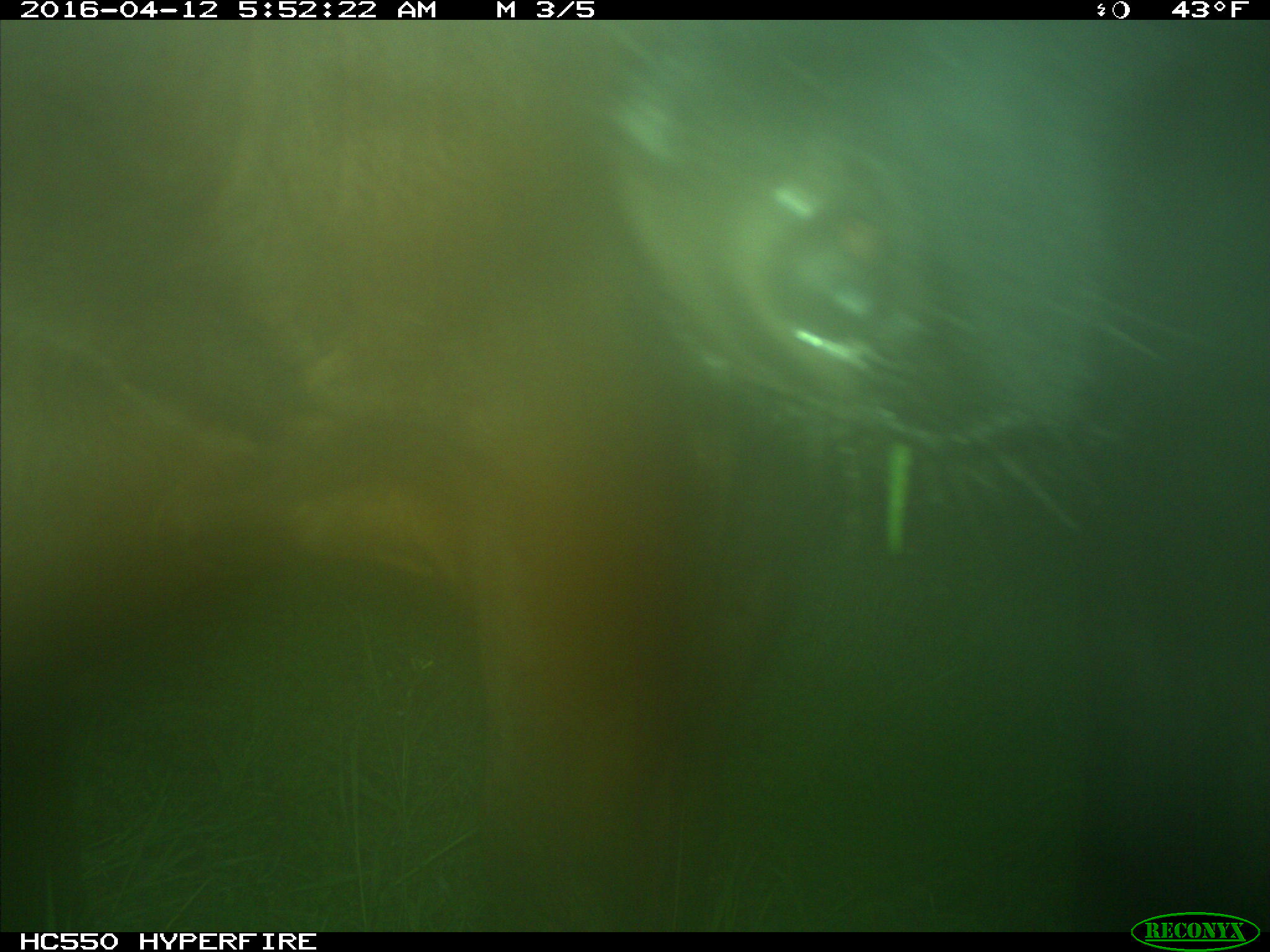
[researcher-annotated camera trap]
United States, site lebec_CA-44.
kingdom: Animalia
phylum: Chordata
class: Mammalia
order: Artiodactyla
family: Bovidae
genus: Bos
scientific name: Bos taurus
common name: domestic cow